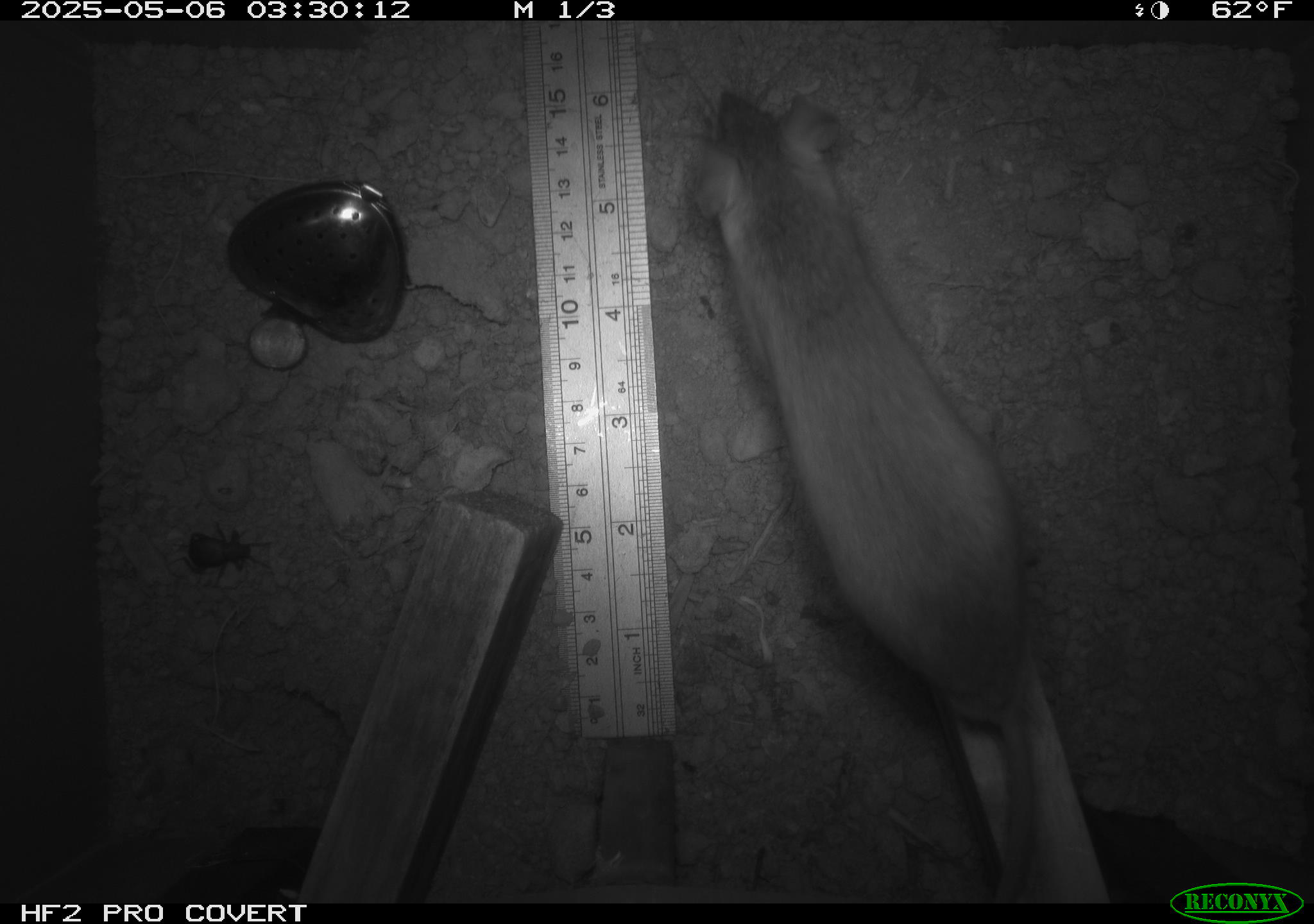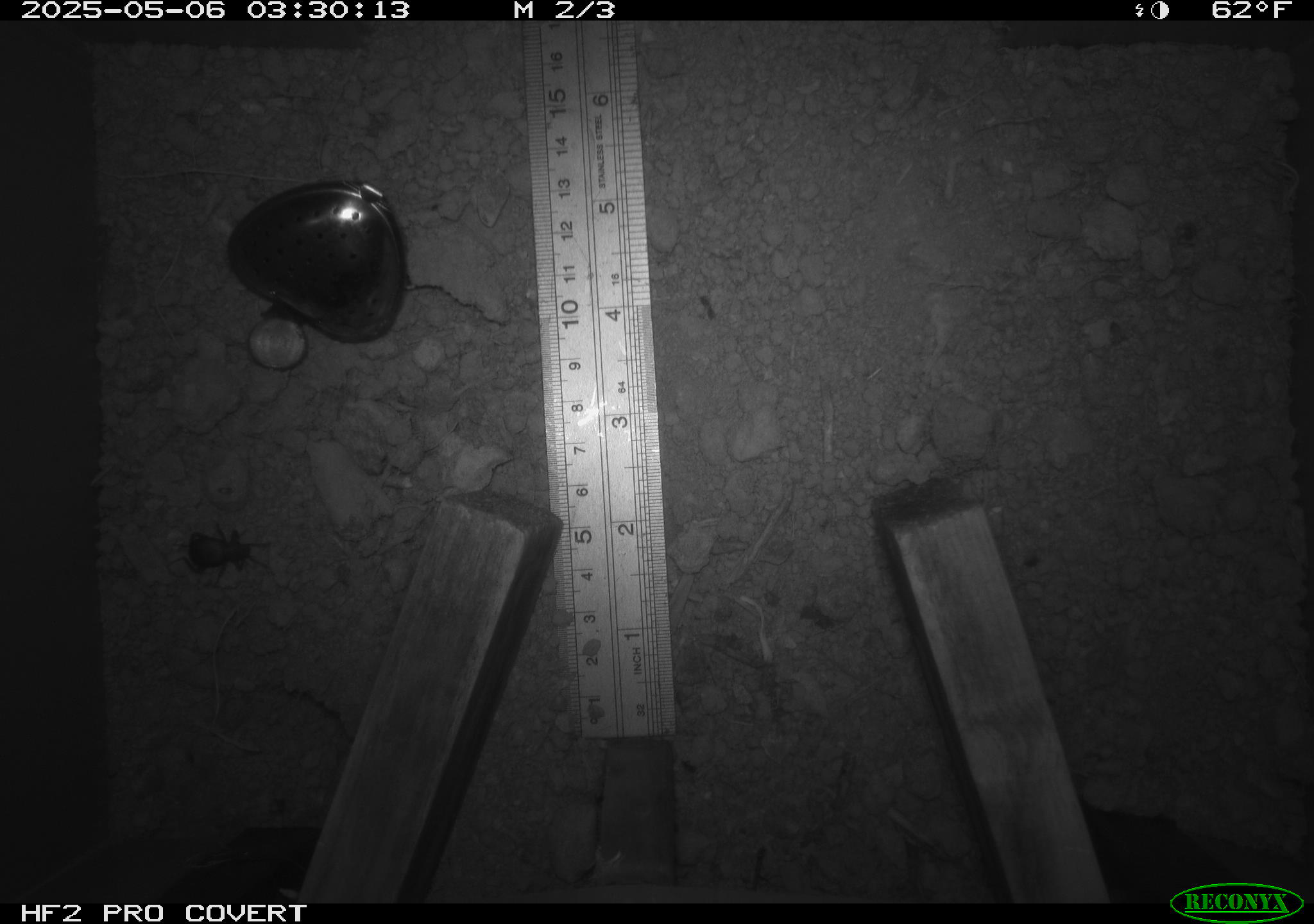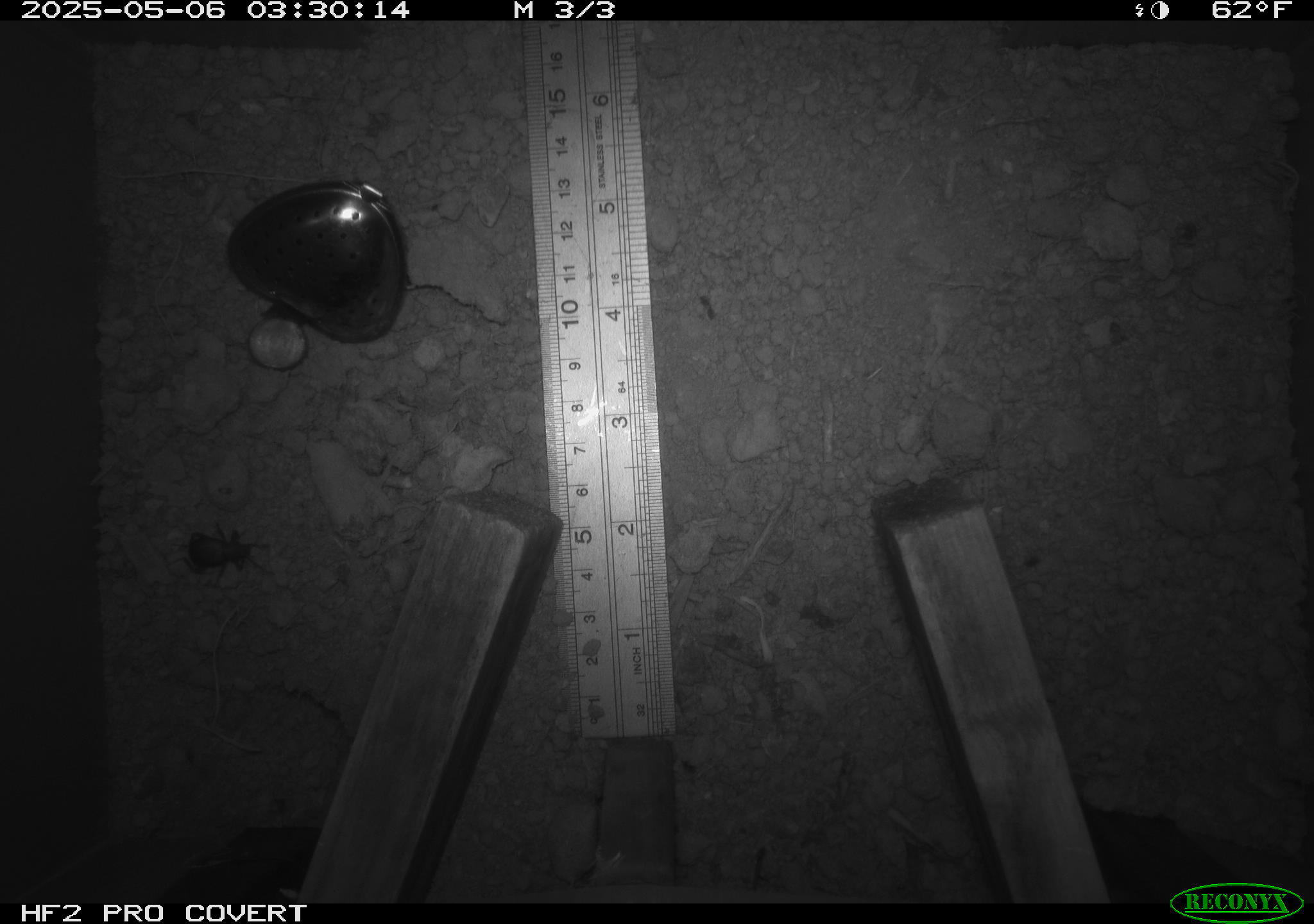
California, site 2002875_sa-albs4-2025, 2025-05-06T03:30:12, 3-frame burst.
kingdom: Animalia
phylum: Chordata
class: Mammalia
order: Rodentia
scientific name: Rodentia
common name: mouse species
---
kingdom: Animalia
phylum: Arthropoda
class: Insecta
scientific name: Insecta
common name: insect